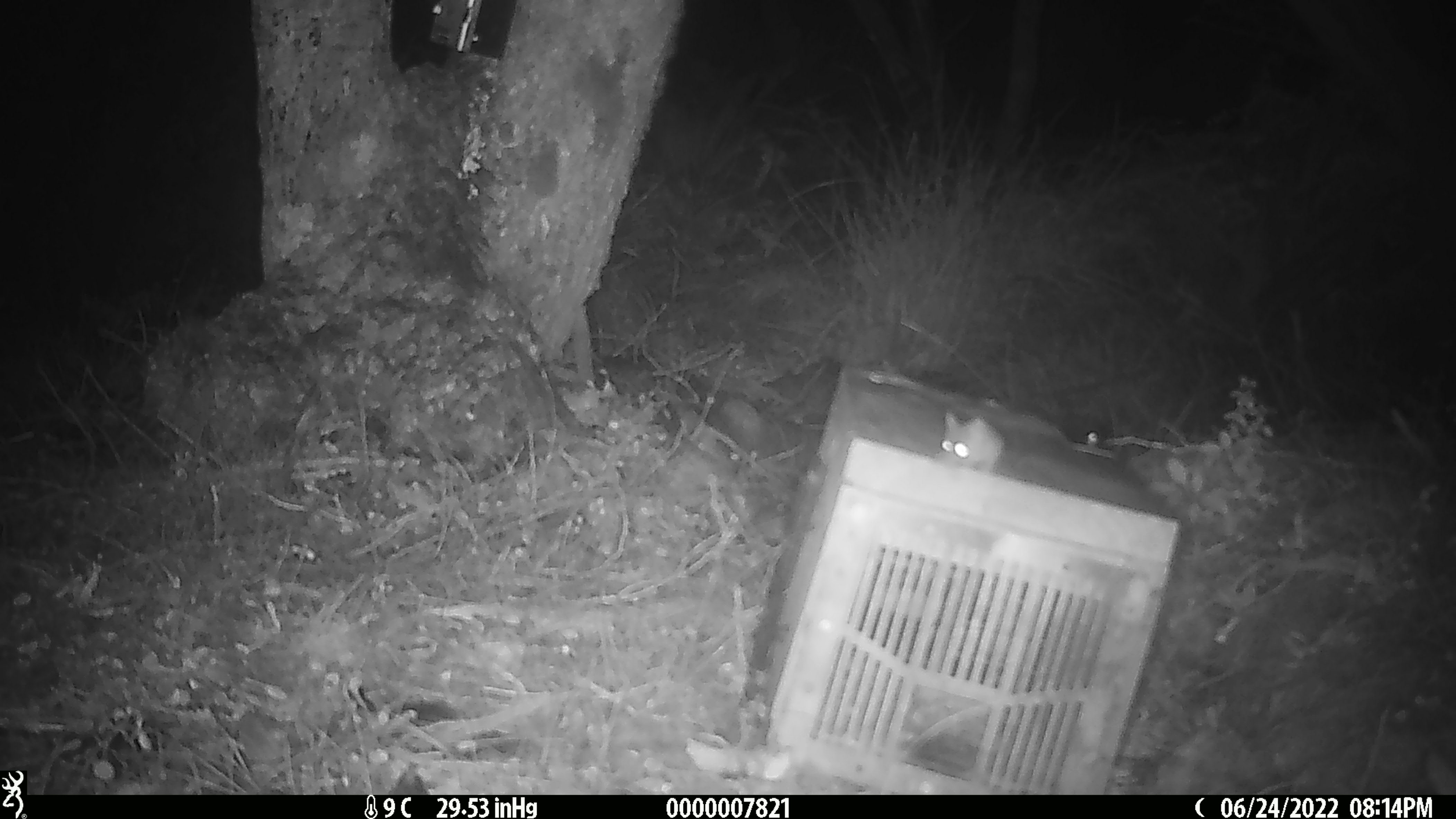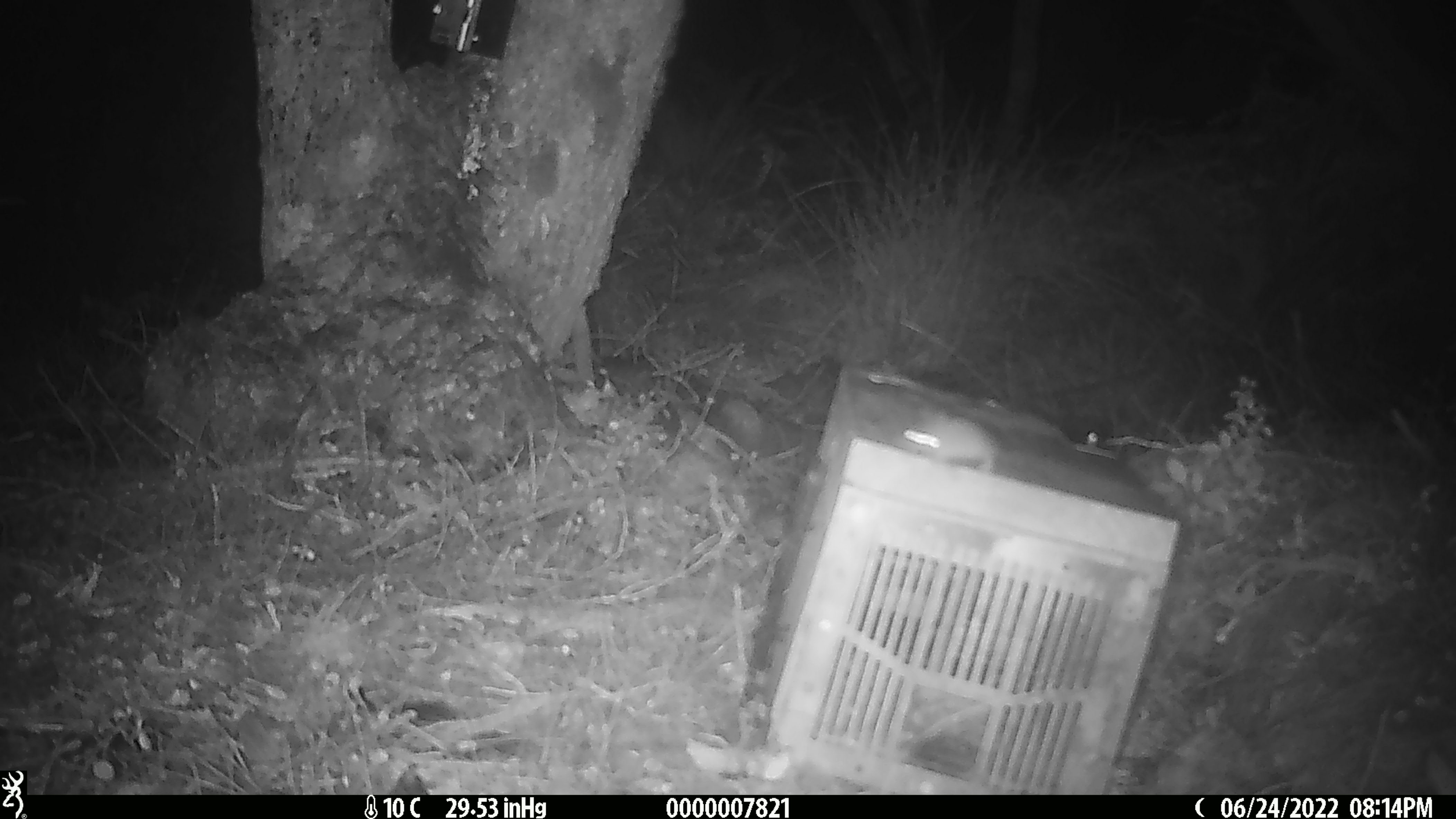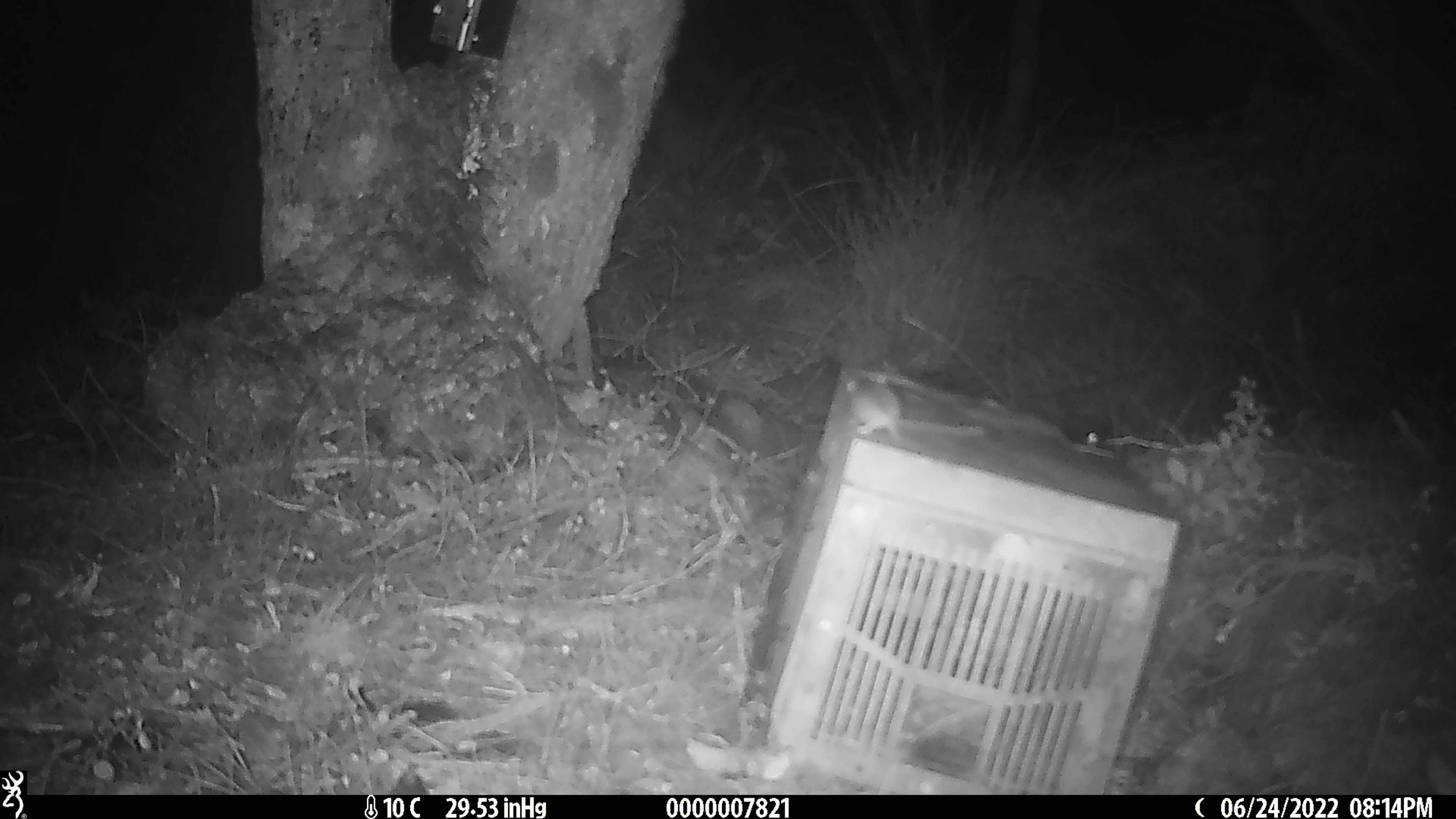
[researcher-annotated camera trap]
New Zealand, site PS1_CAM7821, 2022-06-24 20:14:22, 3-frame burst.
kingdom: Animalia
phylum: Chordata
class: Mammalia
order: Rodentia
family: Muridae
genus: Mus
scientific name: Mus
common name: mouse